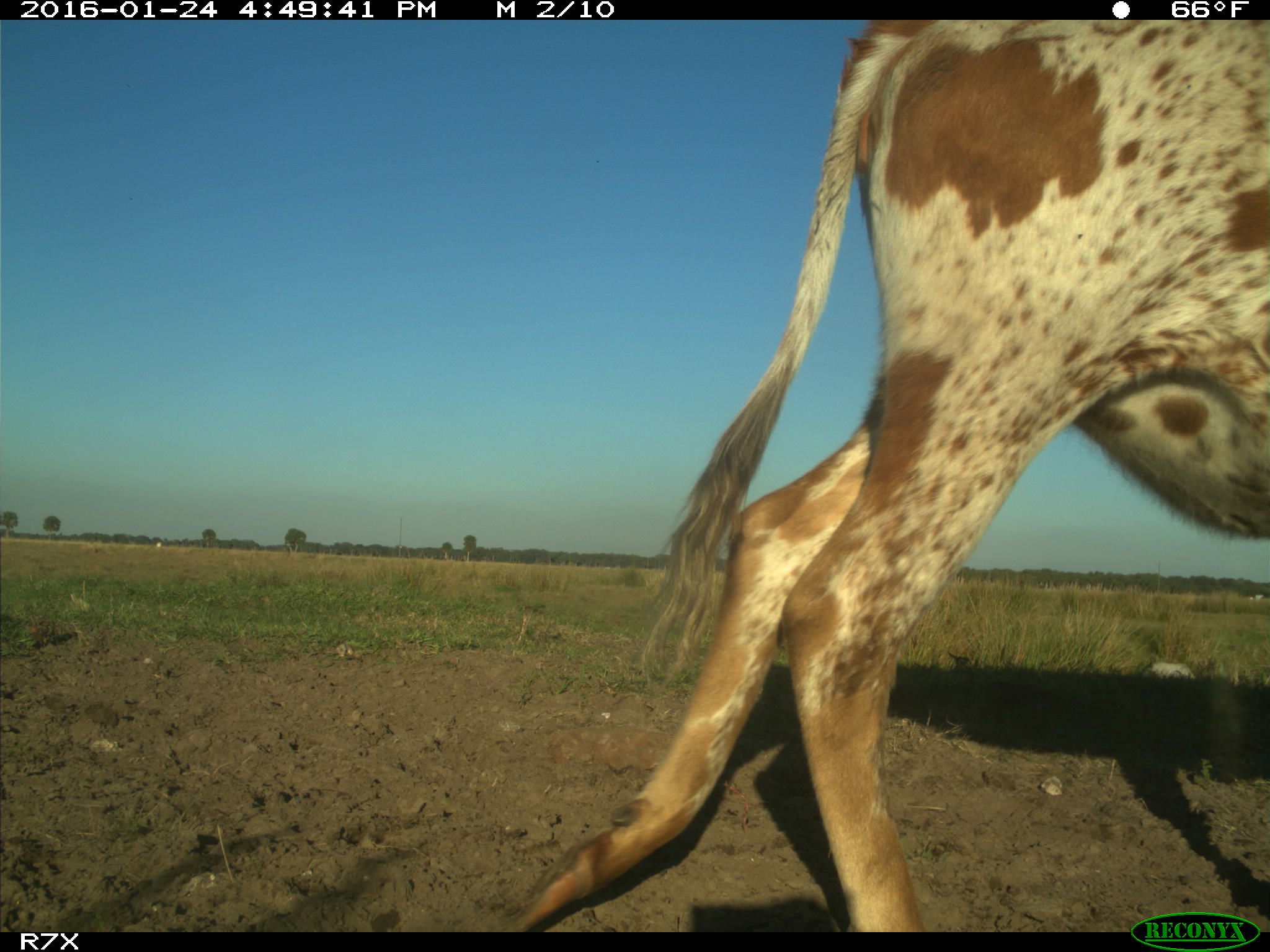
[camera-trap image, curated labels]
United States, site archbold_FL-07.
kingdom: Animalia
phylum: Chordata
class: Mammalia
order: Artiodactyla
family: Bovidae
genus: Bos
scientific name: Bos taurus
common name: domestic cow